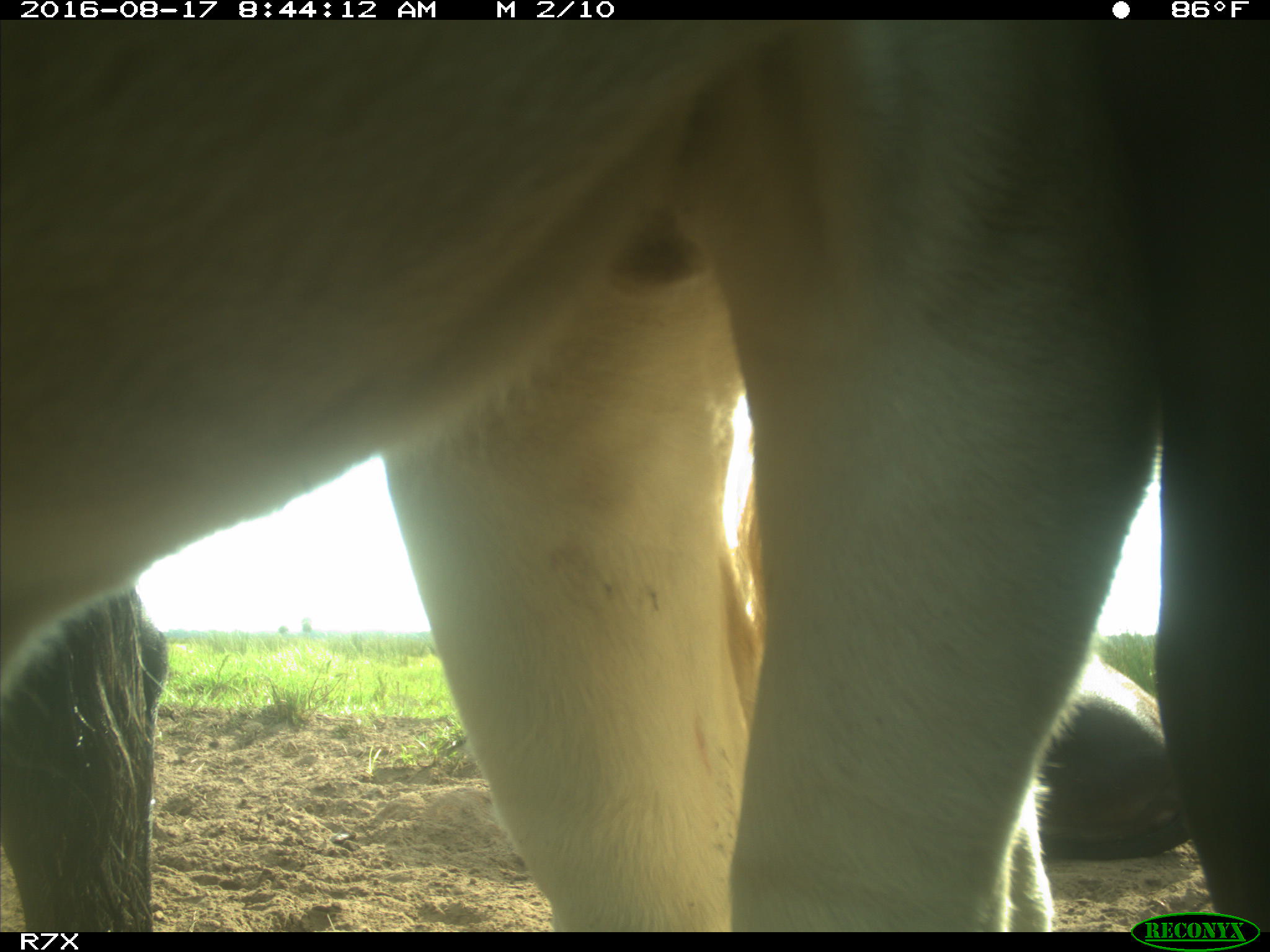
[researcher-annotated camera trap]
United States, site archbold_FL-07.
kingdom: Animalia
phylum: Chordata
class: Mammalia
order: Artiodactyla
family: Bovidae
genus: Bos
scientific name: Bos taurus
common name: domestic cow